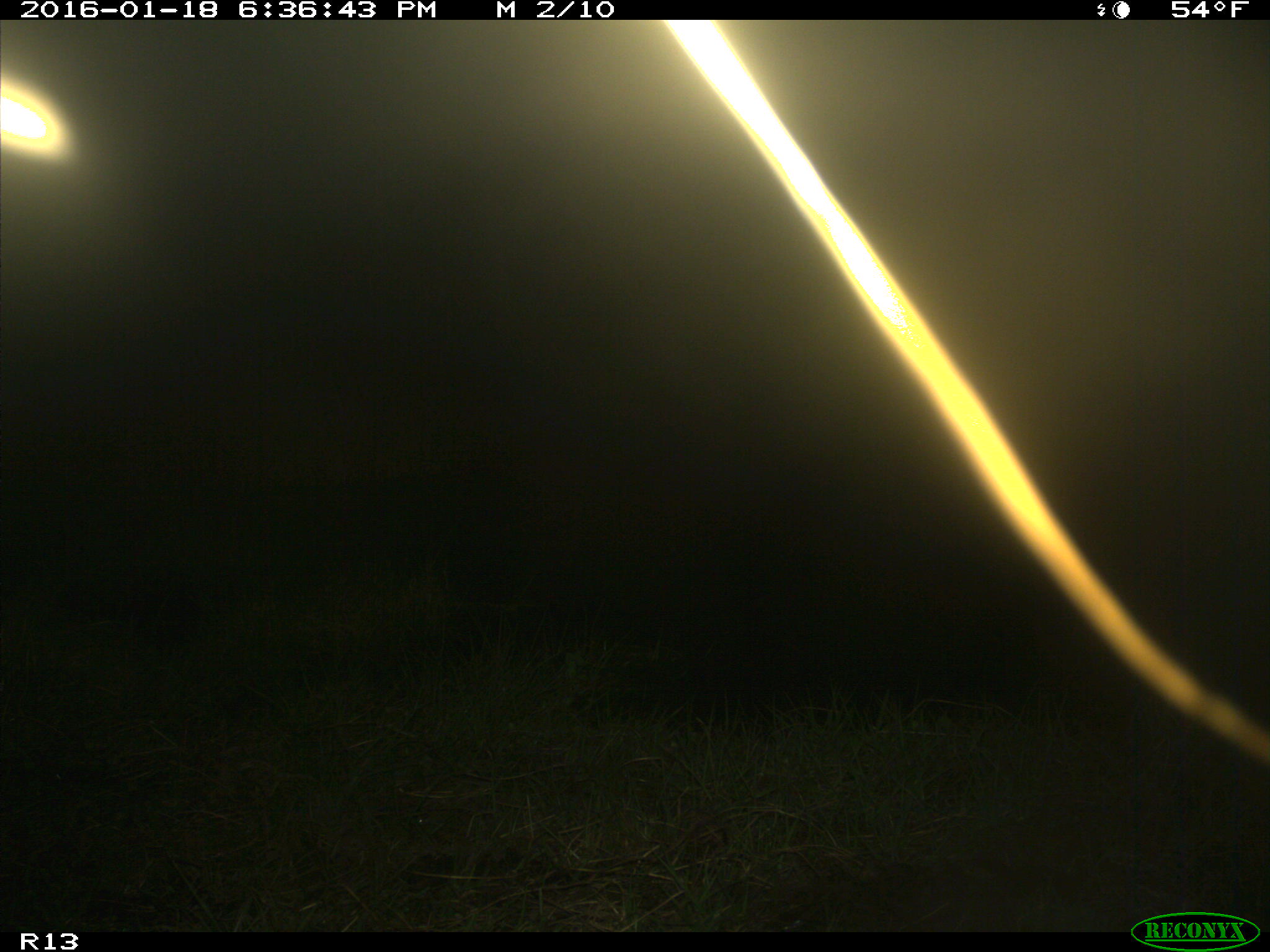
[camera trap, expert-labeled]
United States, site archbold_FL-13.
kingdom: Animalia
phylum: Chordata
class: Mammalia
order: Artiodactyla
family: Bovidae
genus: Bos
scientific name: Bos taurus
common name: domestic cow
Bos taurus (domestic cow).